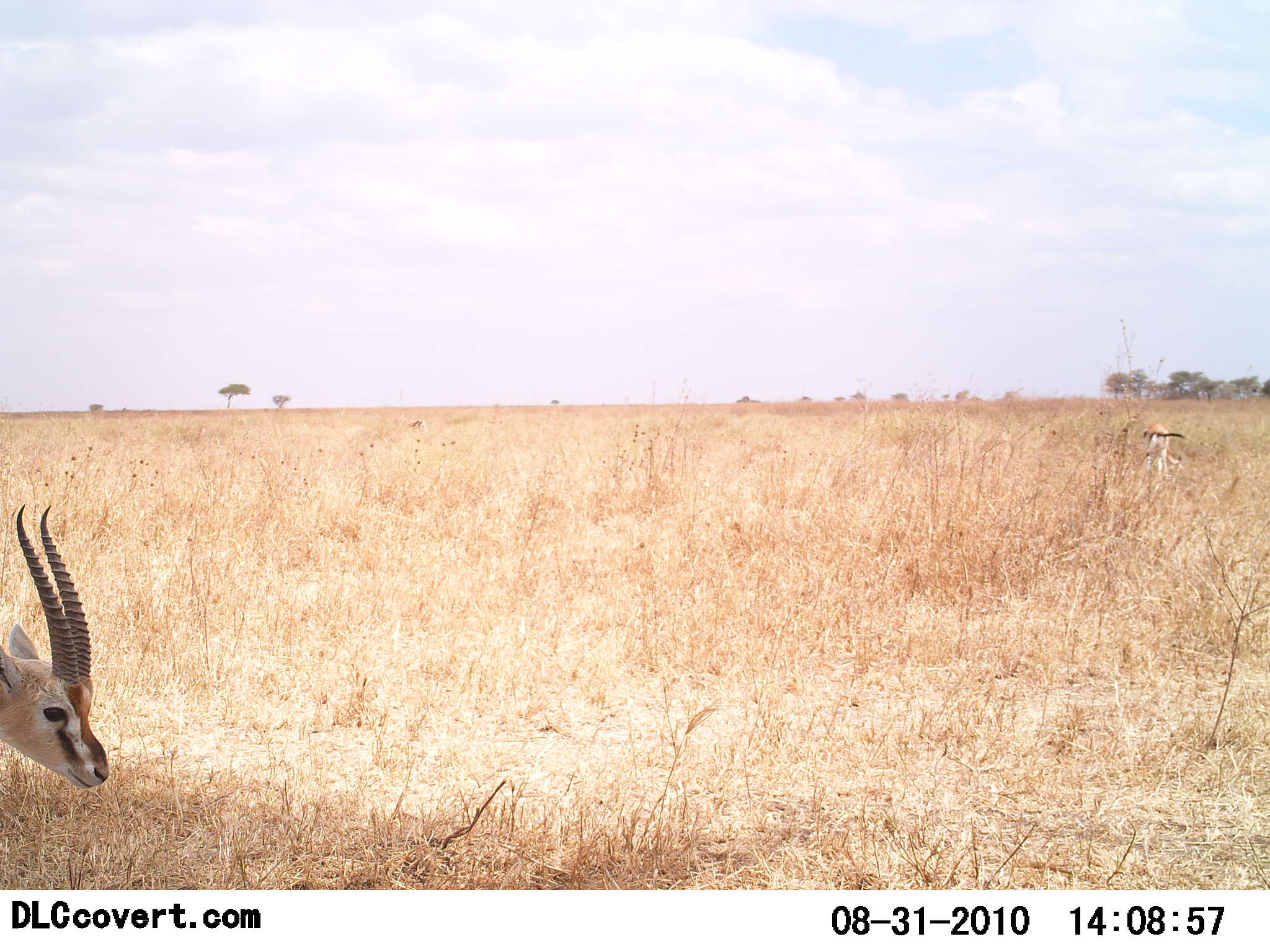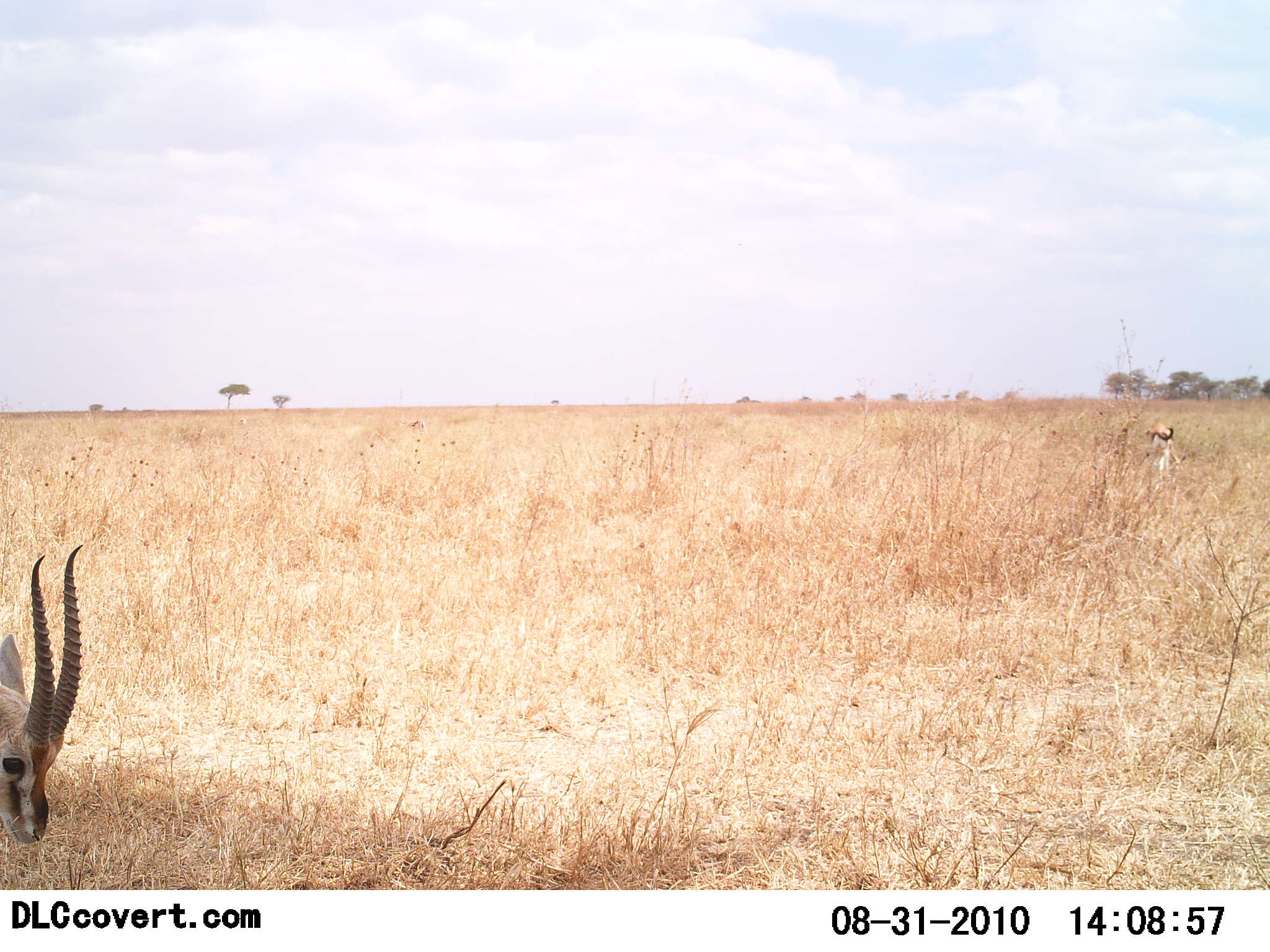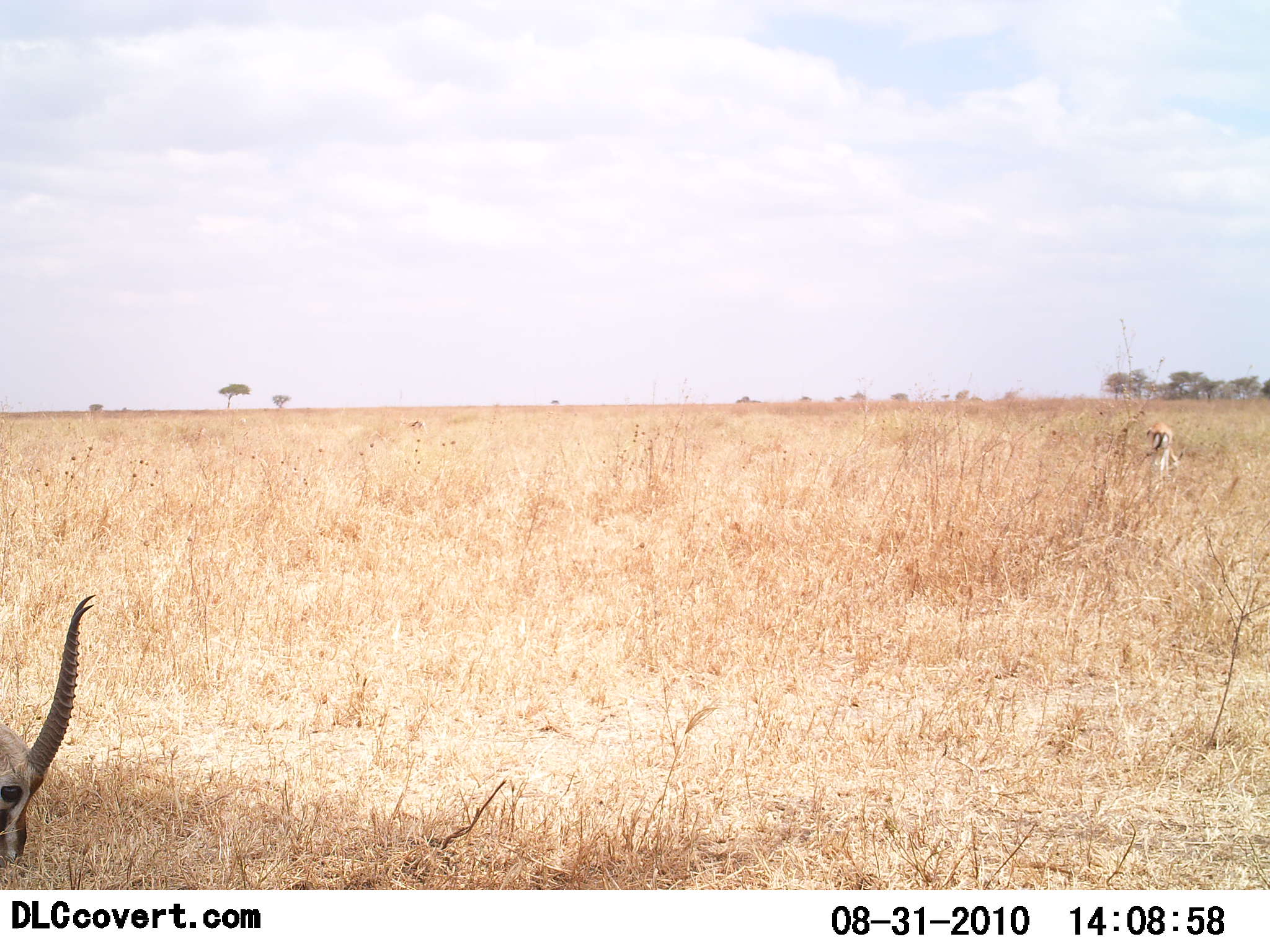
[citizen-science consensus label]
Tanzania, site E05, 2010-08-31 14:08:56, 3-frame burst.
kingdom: Animalia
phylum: Chordata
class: Mammalia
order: Artiodactyla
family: Bovidae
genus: Eudorcas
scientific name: Eudorcas thomsonii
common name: thomson's gazelle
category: gazellethomsons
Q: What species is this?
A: Gazellethomsons (thomson's gazelle) (Eudorcas thomsonii).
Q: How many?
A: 2.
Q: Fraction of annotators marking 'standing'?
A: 42%.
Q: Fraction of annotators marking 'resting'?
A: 0%.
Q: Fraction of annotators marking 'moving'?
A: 17%.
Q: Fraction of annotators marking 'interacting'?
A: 0%.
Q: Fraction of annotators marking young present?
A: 0%.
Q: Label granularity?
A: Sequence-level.